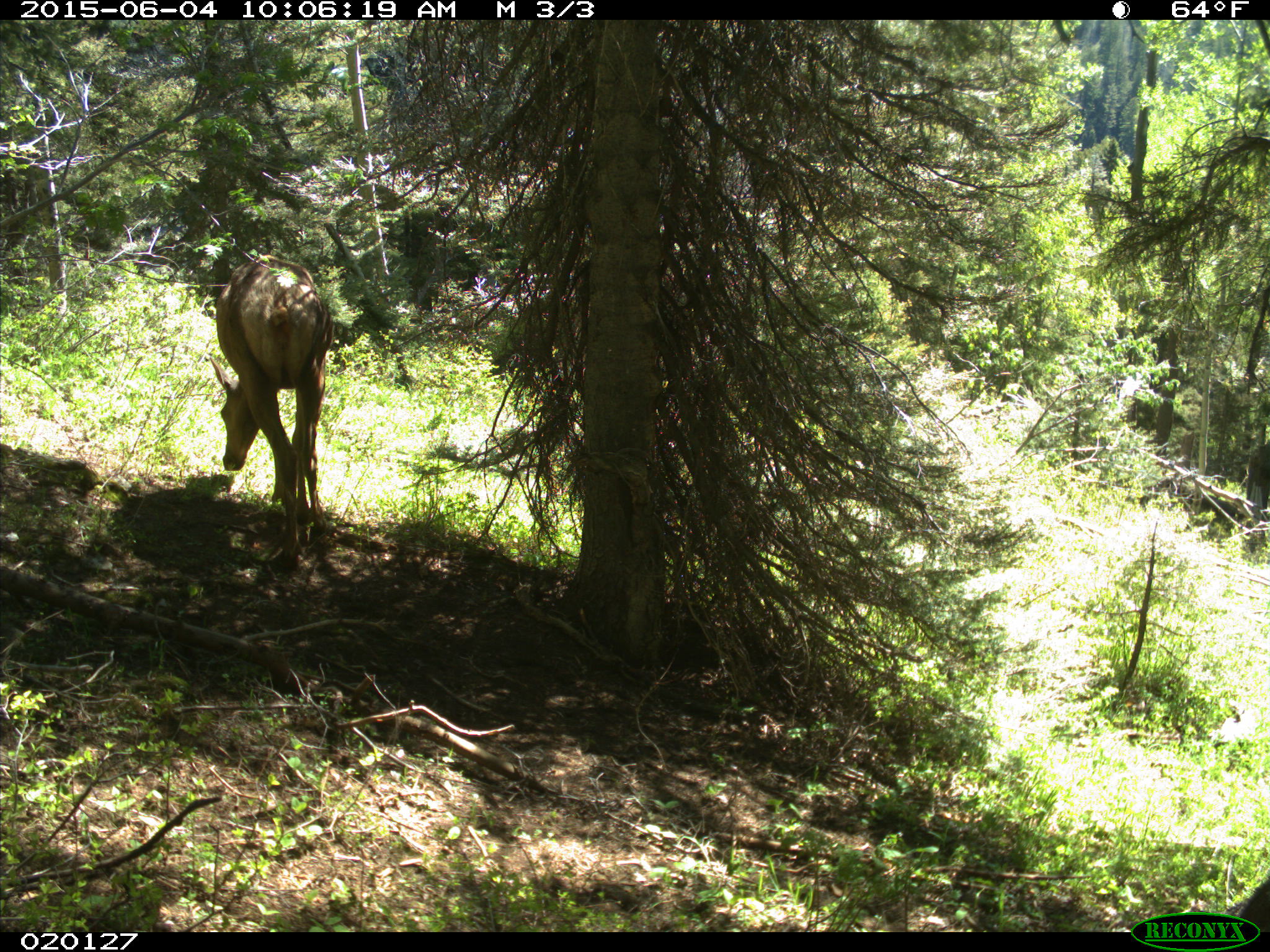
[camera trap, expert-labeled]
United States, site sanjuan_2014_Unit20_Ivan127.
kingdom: Animalia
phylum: Chordata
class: Mammalia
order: Artiodactyla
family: Cervidae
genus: Cervus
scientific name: Cervus elaphus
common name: red deer